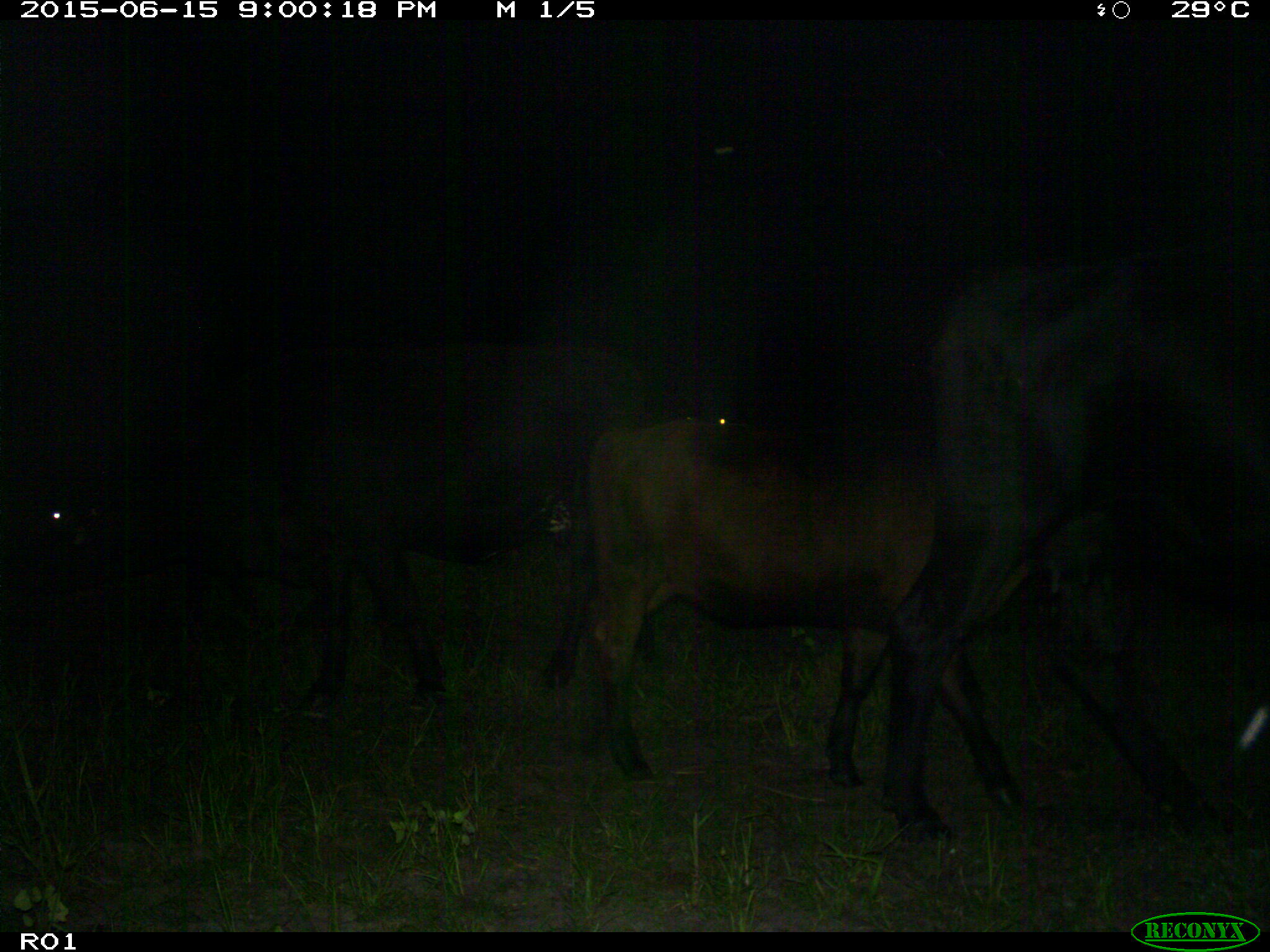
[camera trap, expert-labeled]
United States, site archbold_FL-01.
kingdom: Animalia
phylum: Chordata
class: Mammalia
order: Artiodactyla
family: Bovidae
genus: Bos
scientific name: Bos taurus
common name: domestic cow